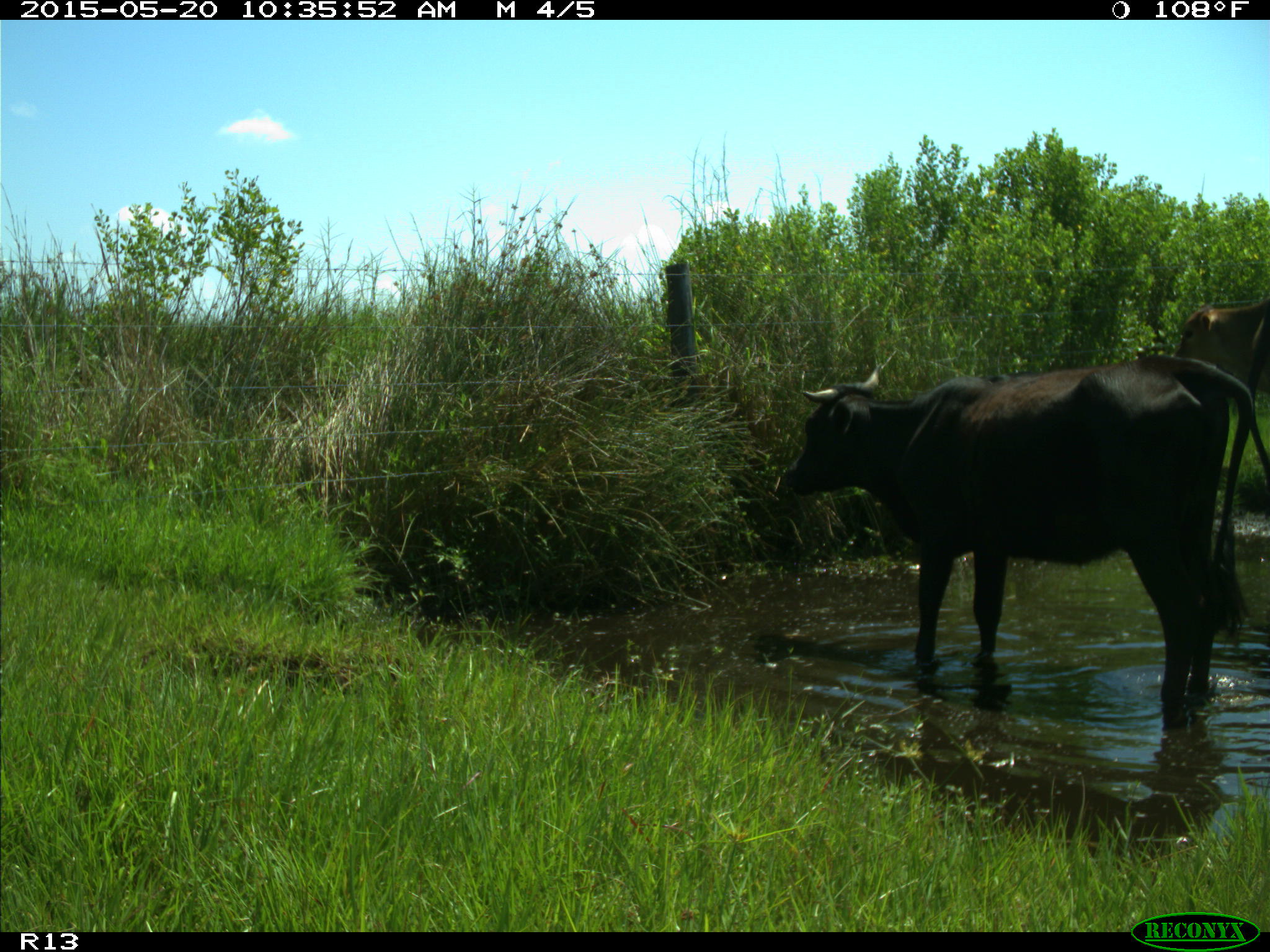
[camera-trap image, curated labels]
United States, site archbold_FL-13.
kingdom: Animalia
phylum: Chordata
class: Mammalia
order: Artiodactyla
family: Bovidae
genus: Bos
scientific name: Bos taurus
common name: domestic cow